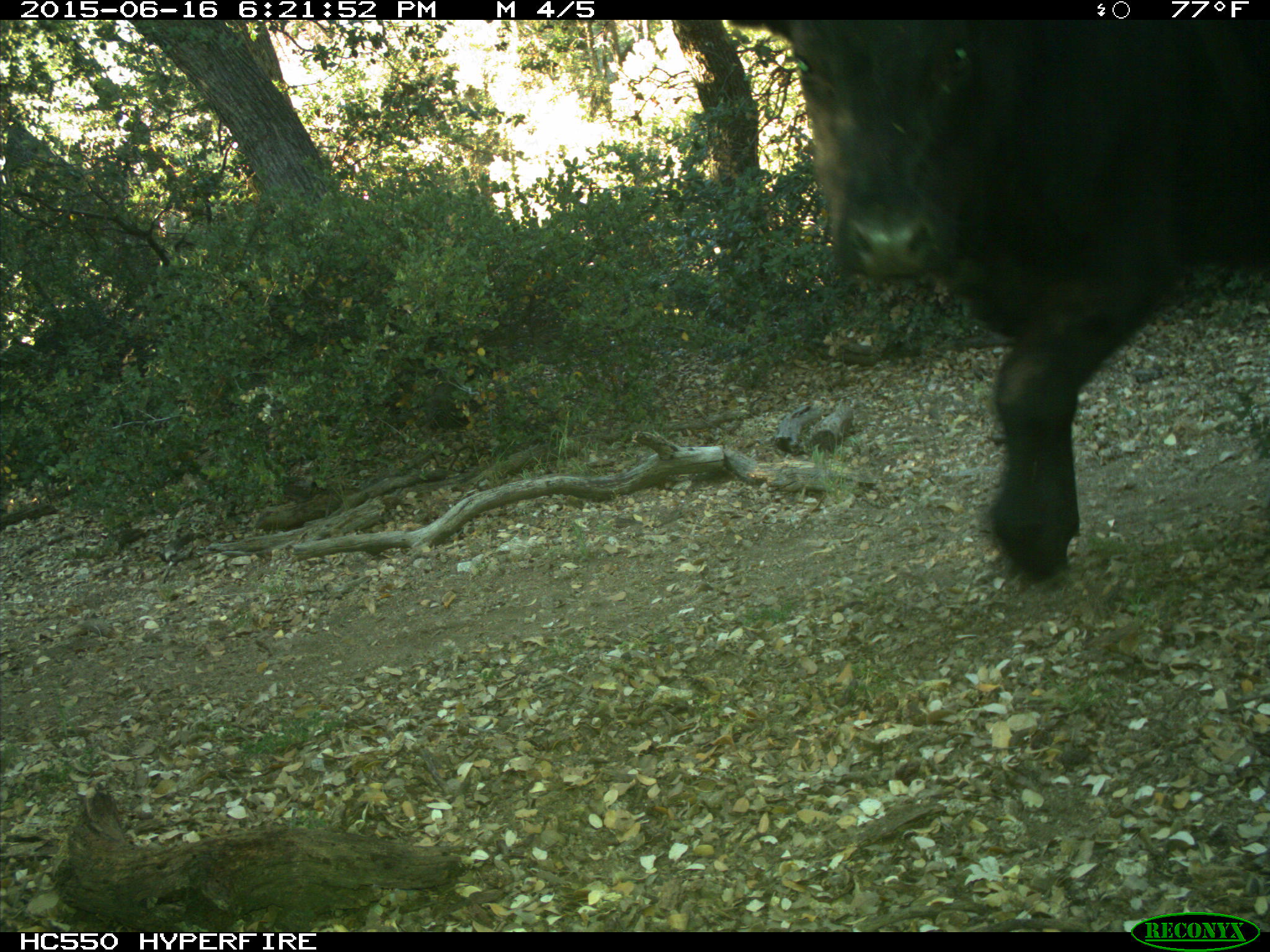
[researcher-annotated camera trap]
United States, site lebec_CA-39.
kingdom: Animalia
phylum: Chordata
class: Mammalia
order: Artiodactyla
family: Bovidae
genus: Bos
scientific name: Bos taurus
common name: domestic cow